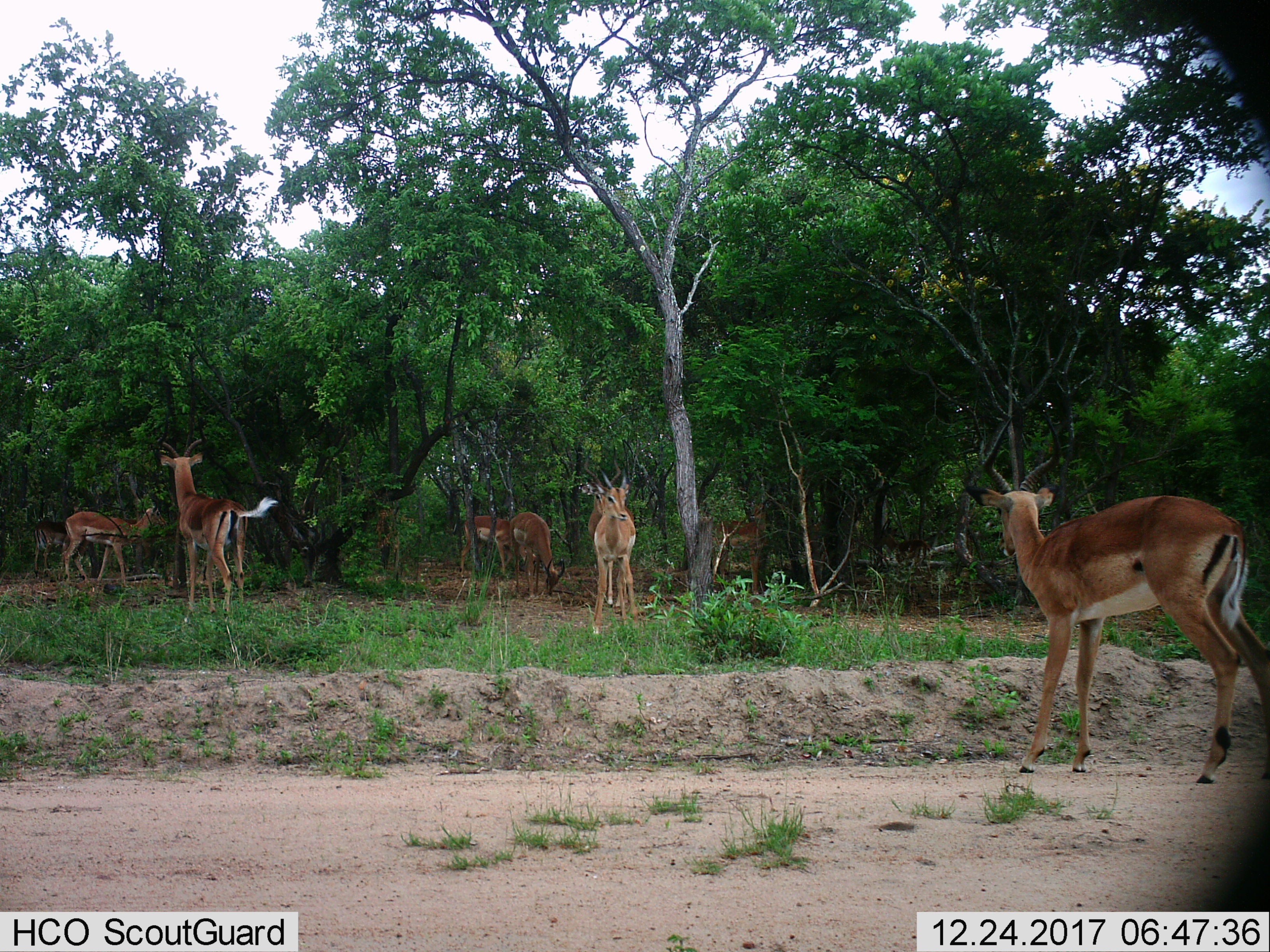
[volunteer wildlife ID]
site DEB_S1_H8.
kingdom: Animalia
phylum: Chordata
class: Mammalia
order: Artiodactyla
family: Bovidae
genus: Aepyceros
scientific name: Aepyceros melampus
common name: impala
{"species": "impala (Aepyceros melampus)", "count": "9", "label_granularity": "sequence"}